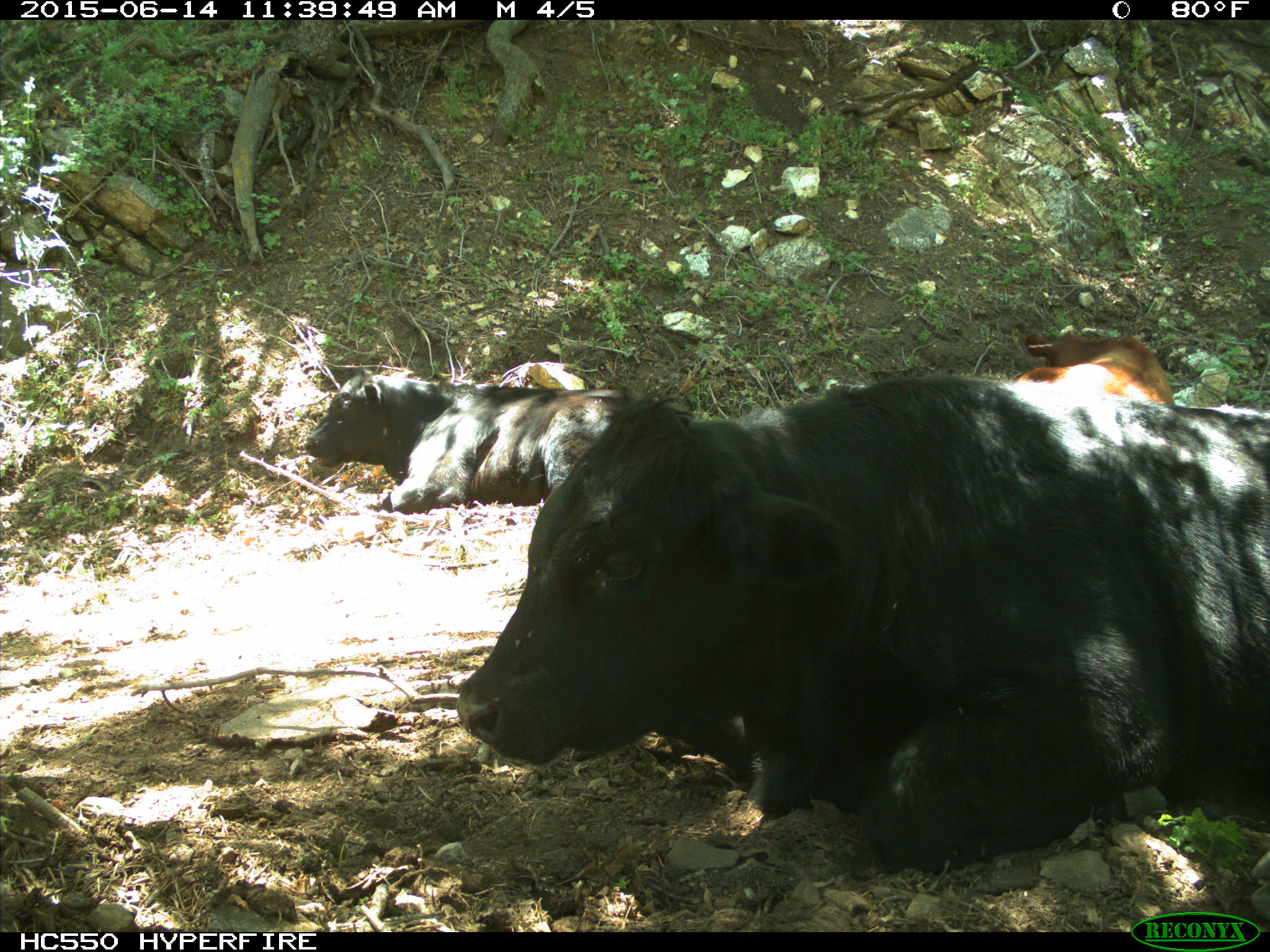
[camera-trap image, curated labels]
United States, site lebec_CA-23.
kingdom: Animalia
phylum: Chordata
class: Mammalia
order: Artiodactyla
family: Bovidae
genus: Bos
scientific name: Bos taurus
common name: domestic cow